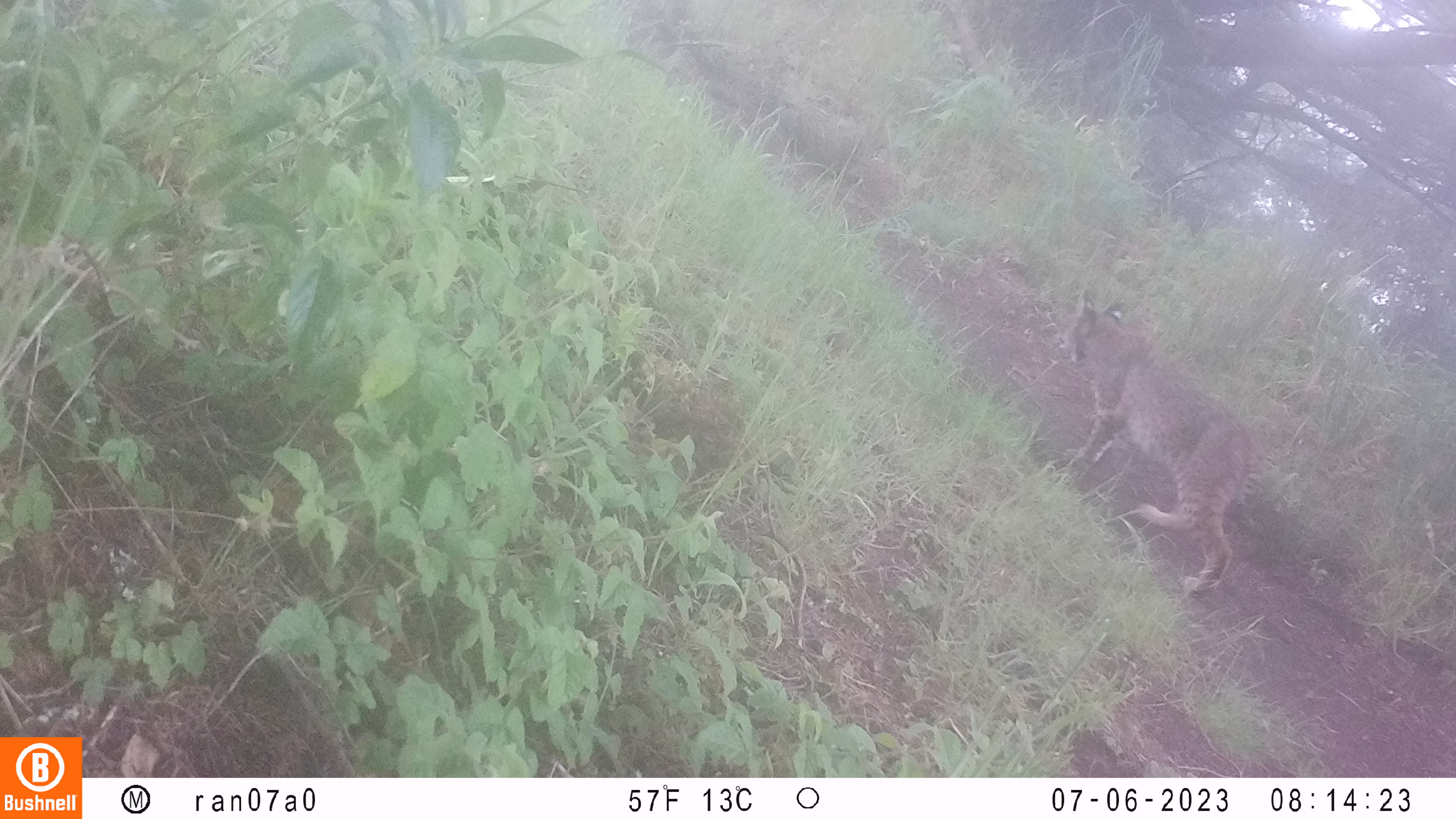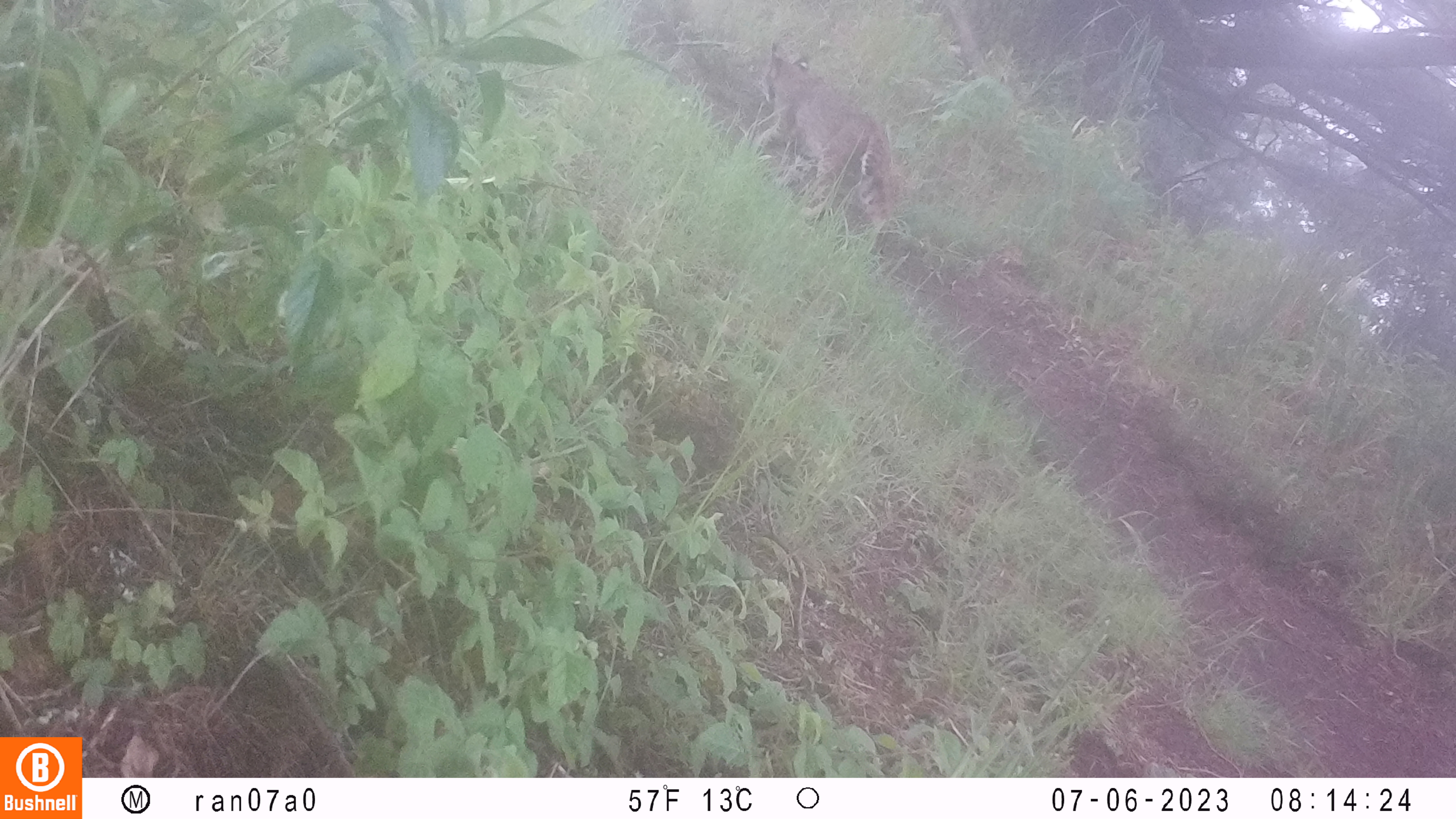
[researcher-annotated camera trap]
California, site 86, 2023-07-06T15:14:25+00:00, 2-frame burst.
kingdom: Animalia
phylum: Chordata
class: Mammalia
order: Carnivora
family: Felidae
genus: Lynx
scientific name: Lynx rufus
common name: bobcat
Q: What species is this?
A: Bobcat (Lynx rufus).